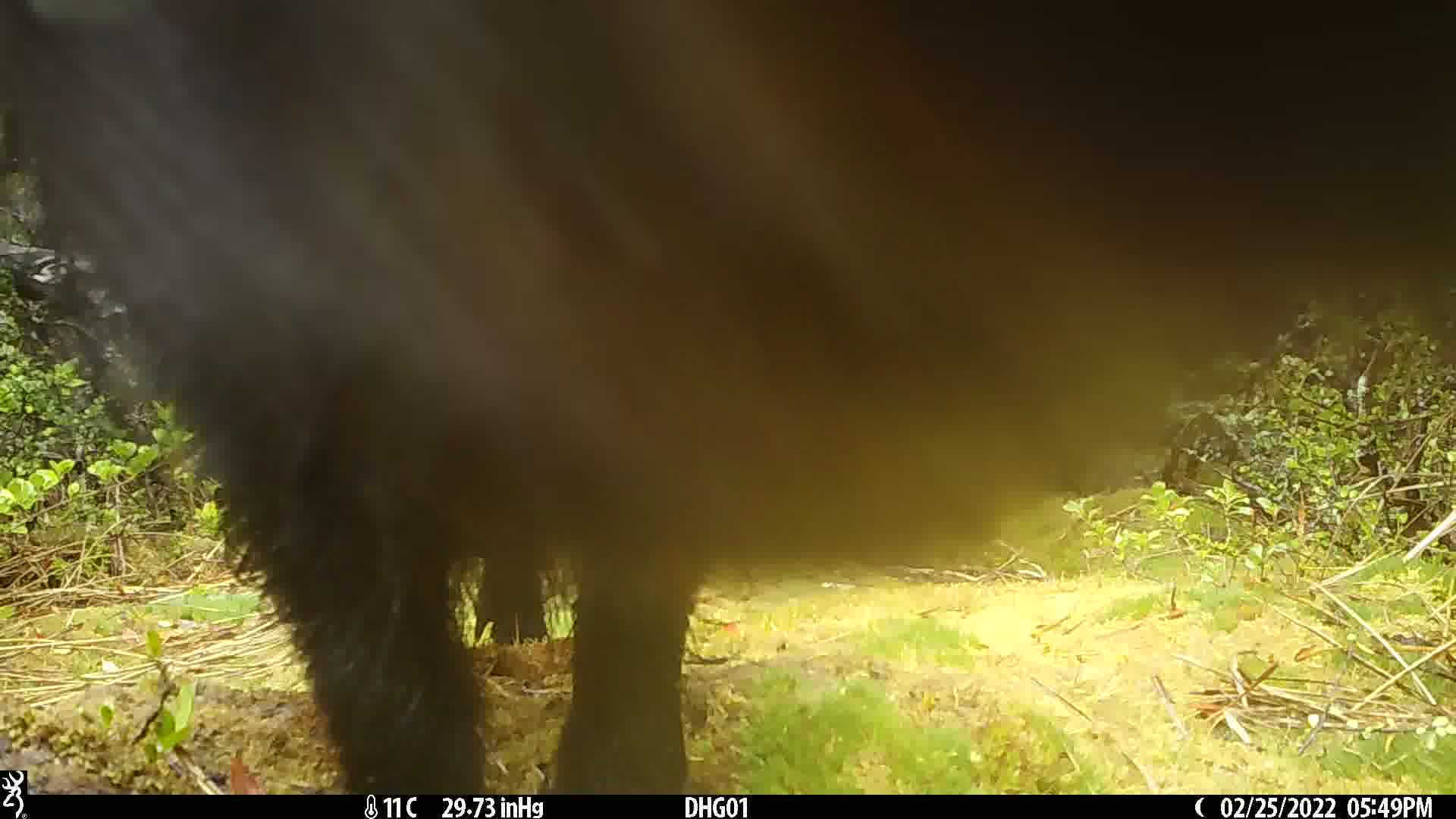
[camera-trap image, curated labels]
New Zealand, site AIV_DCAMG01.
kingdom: Animalia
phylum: Chordata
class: Mammalia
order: Artiodactyla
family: Suidae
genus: Sus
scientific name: Sus scrofa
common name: pig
Pig (Sus scrofa).